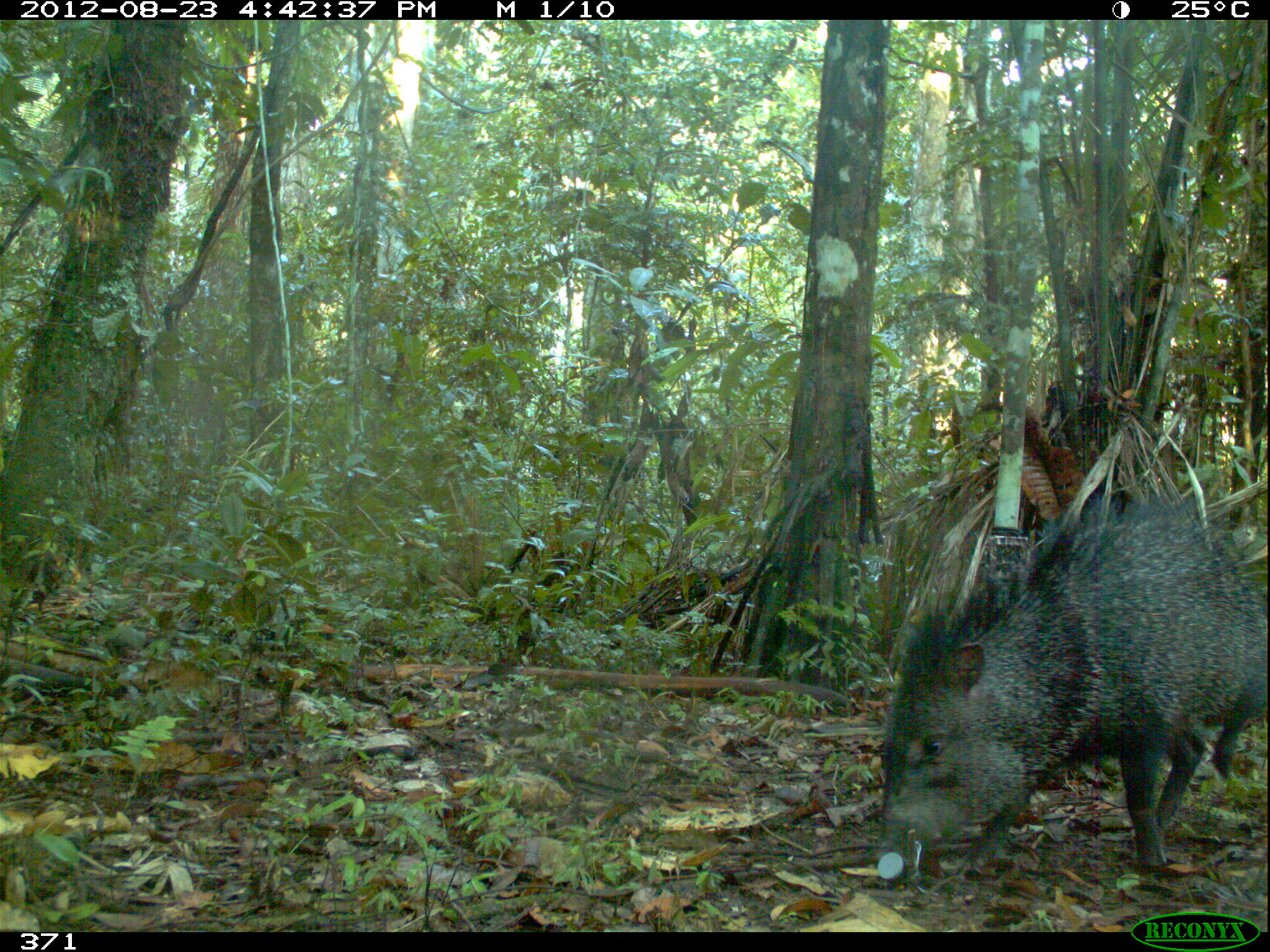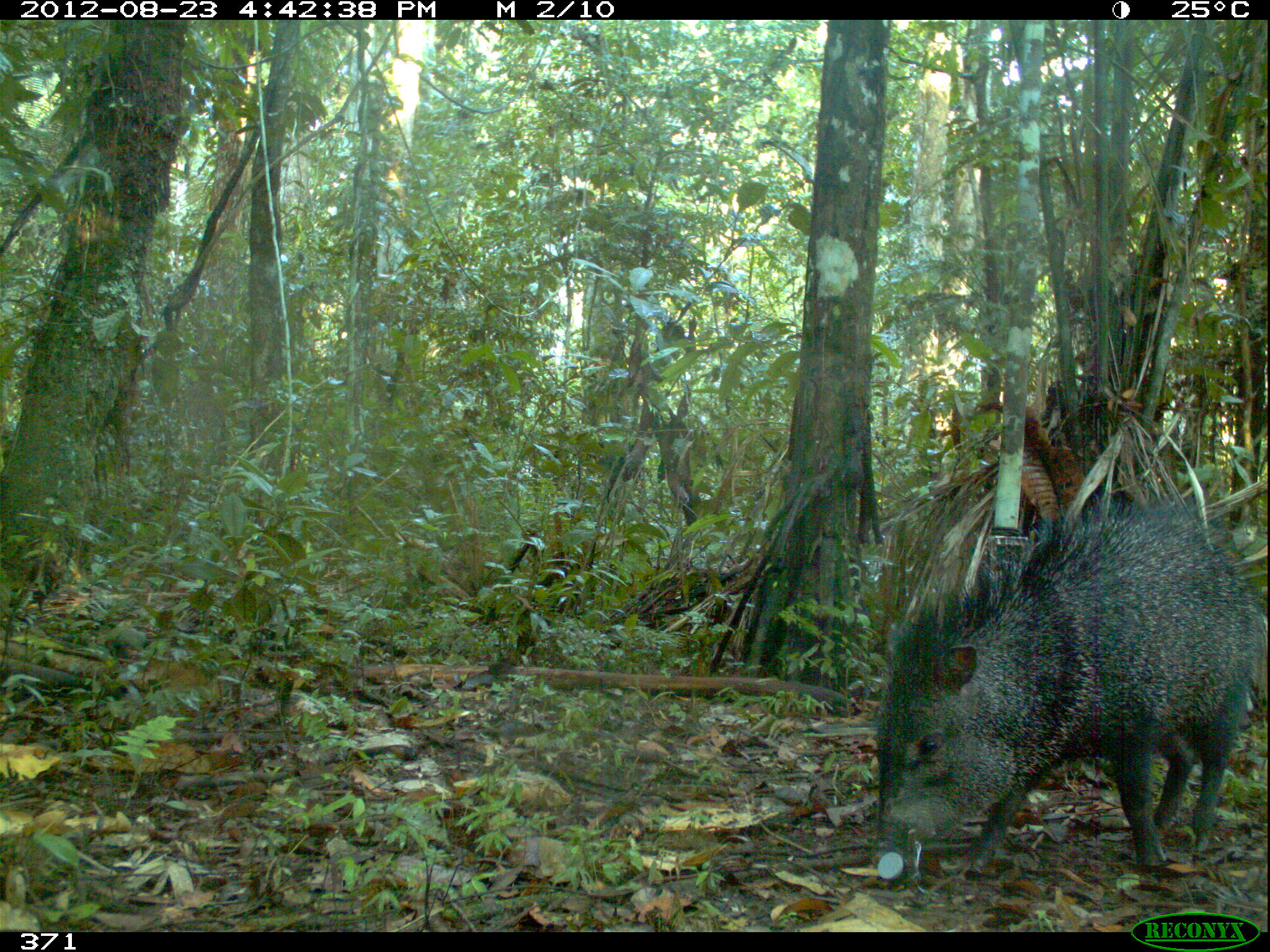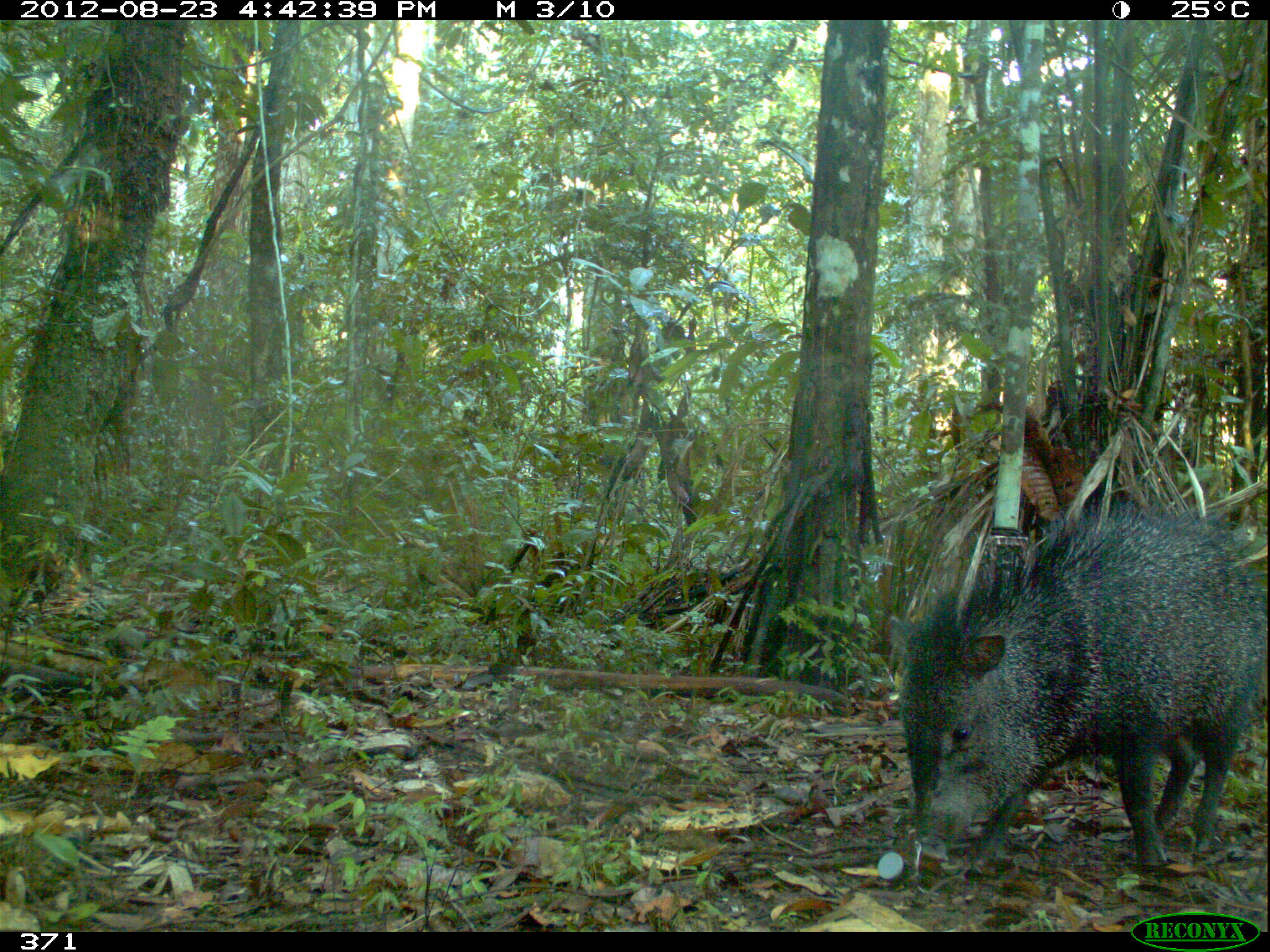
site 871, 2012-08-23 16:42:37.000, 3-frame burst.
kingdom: Animalia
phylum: Chordata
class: Mammalia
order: Artiodactyla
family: Tayassuidae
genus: Pecari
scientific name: Pecari tajacu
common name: collared peccary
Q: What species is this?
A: Pecari tajacu (collared peccary).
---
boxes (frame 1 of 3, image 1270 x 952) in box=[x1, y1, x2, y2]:
pecari tajacu: box=[867, 489, 1267, 882]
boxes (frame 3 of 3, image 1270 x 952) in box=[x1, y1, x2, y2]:
pecari tajacu: box=[884, 487, 1267, 875]